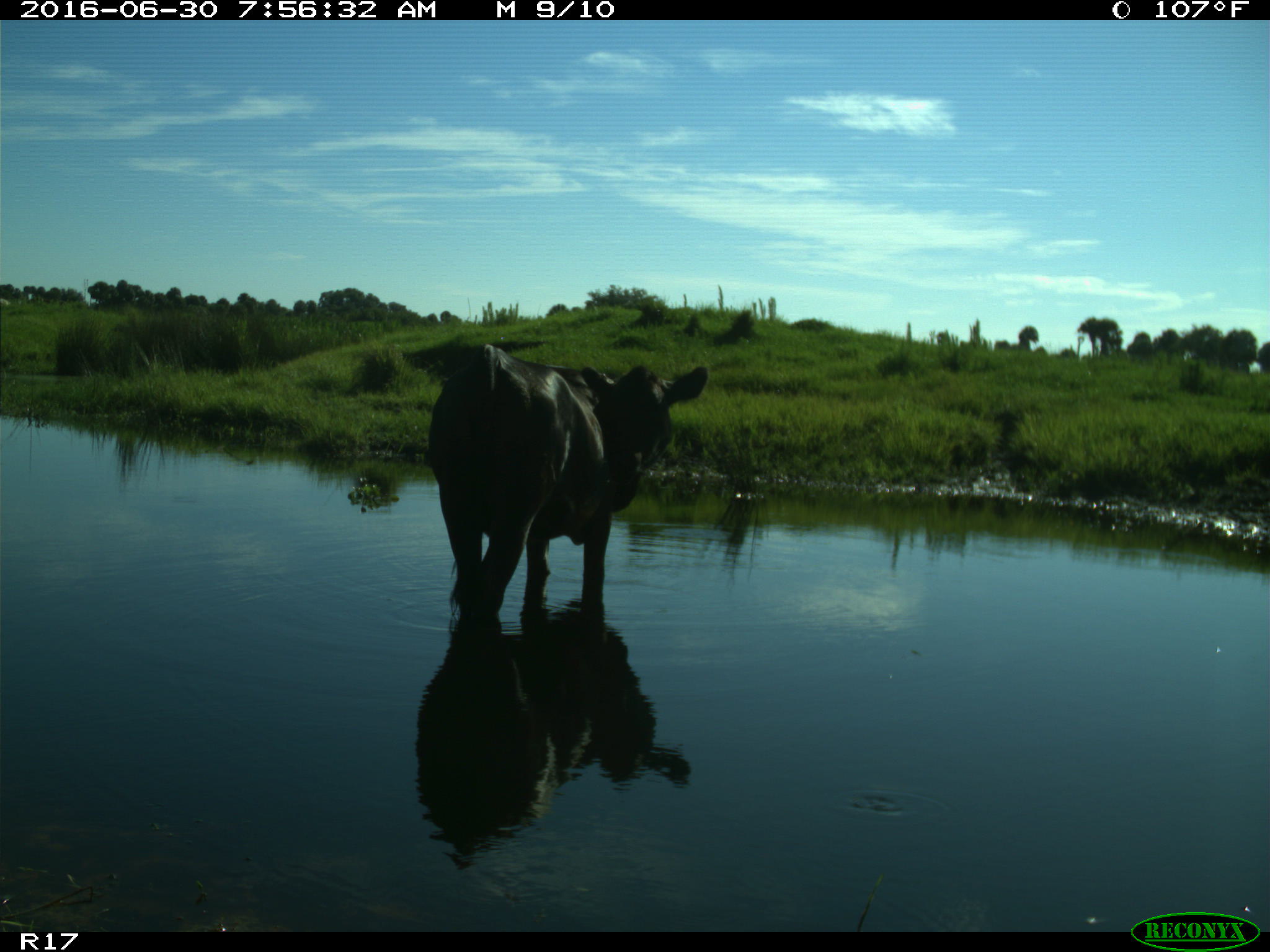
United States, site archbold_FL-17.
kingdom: Animalia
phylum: Chordata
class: Mammalia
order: Artiodactyla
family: Bovidae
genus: Bos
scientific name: Bos taurus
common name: domestic cow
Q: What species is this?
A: Bos taurus (domestic cow).